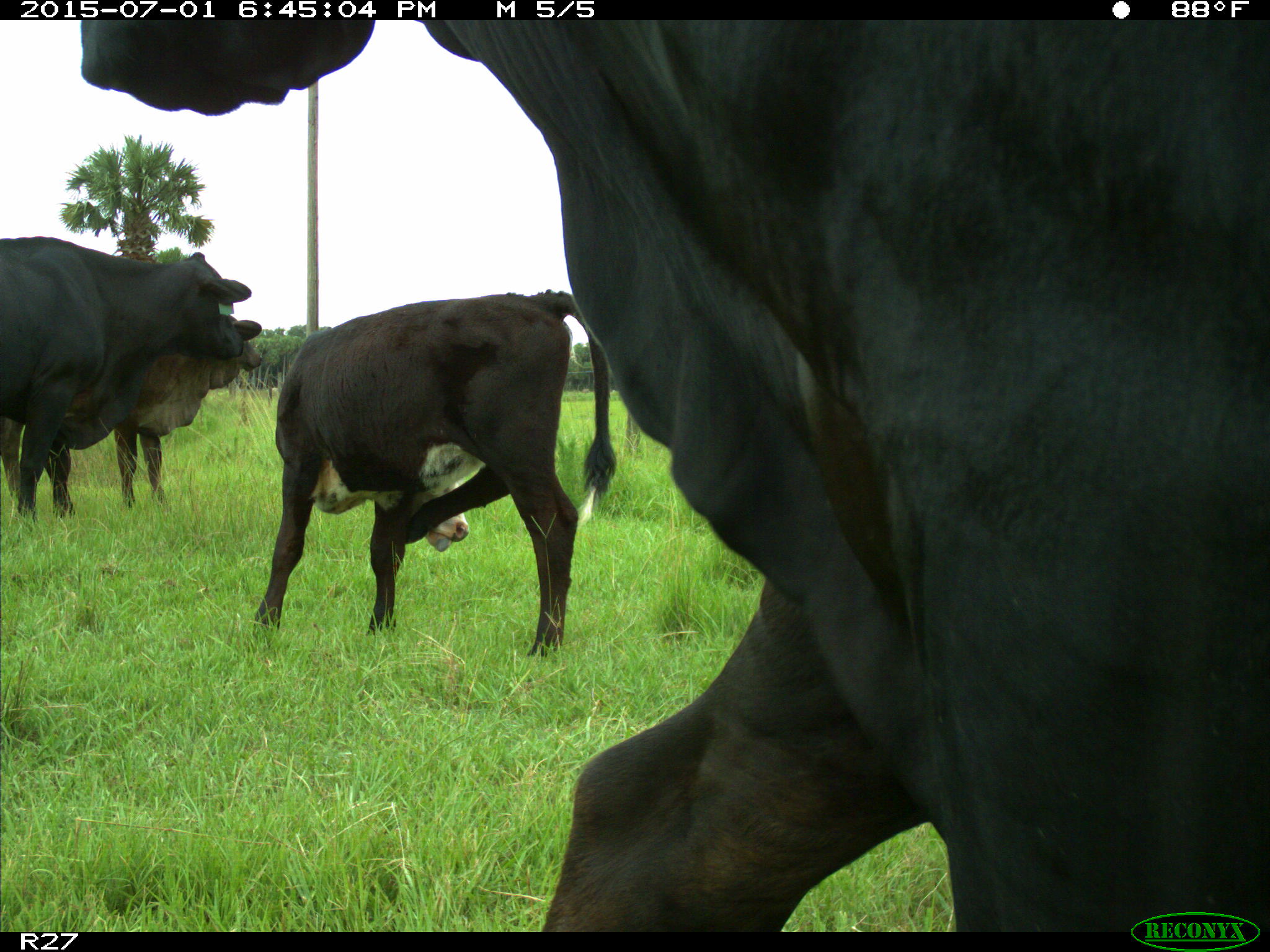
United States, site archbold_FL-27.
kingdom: Animalia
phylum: Chordata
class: Mammalia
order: Artiodactyla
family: Bovidae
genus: Bos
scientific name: Bos taurus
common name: domestic cow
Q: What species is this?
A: Bos taurus (domestic cow).